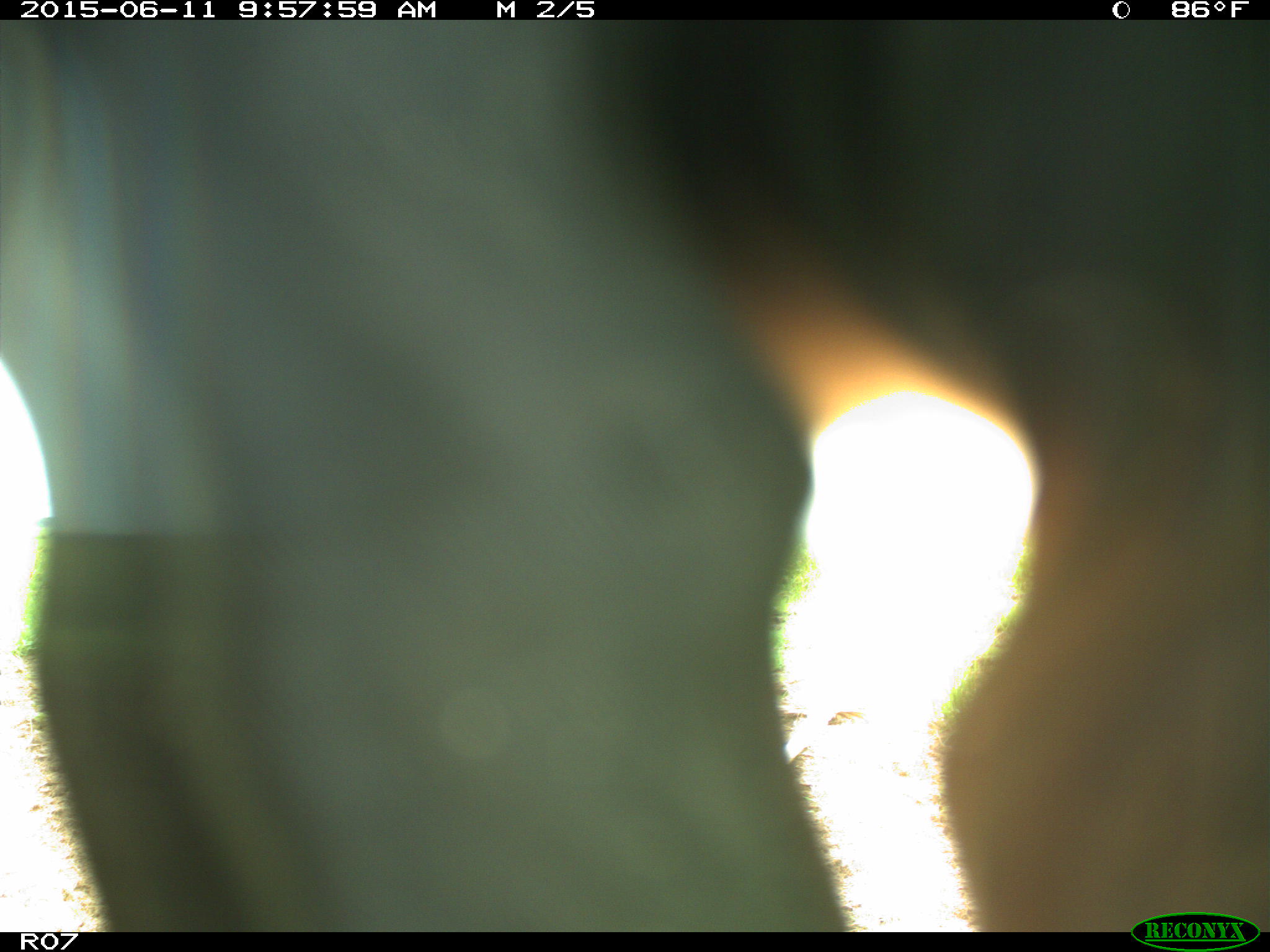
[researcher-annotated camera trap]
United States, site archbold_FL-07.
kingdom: Animalia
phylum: Chordata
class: Mammalia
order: Artiodactyla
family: Bovidae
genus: Bos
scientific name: Bos taurus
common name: domestic cow